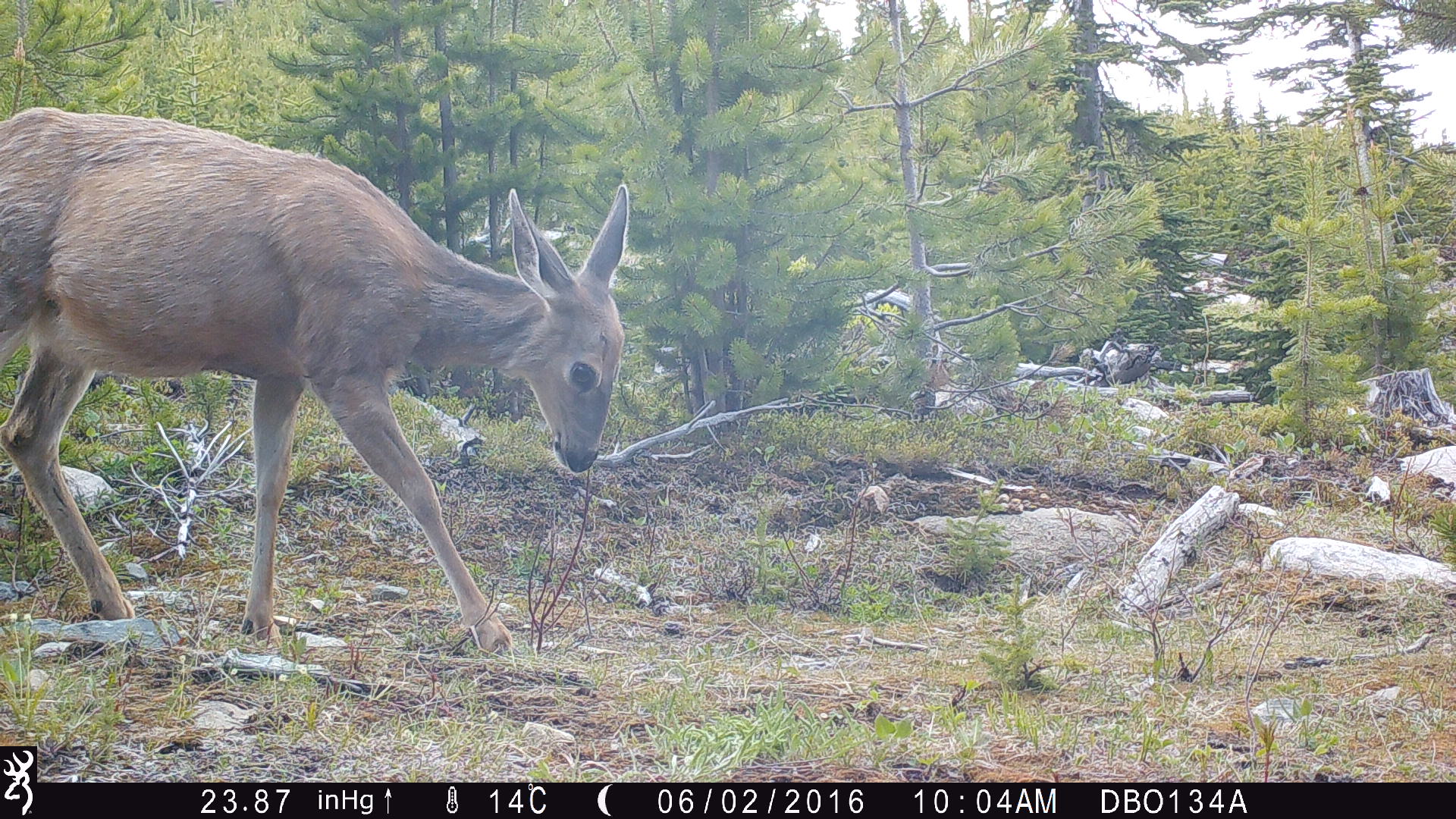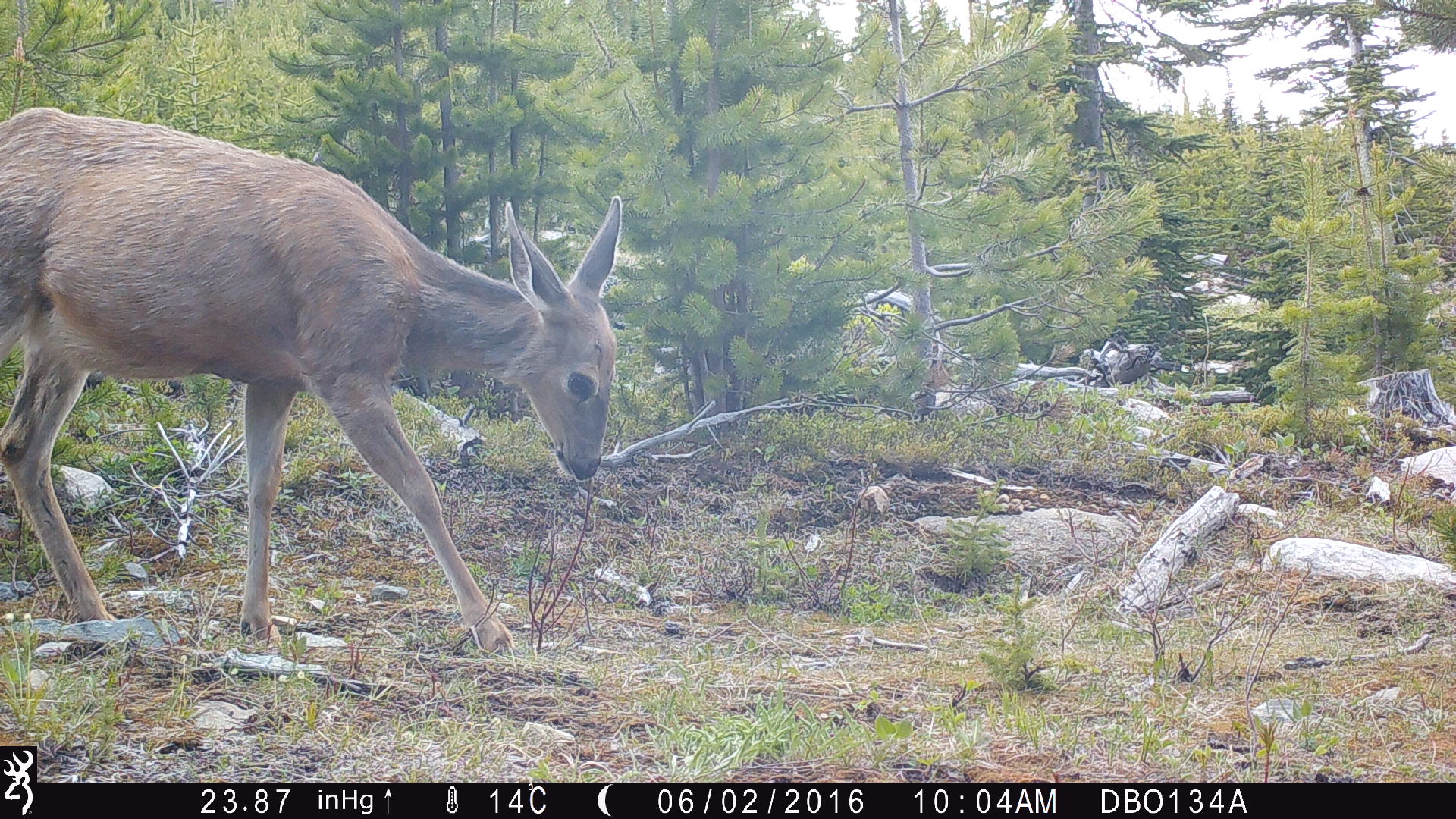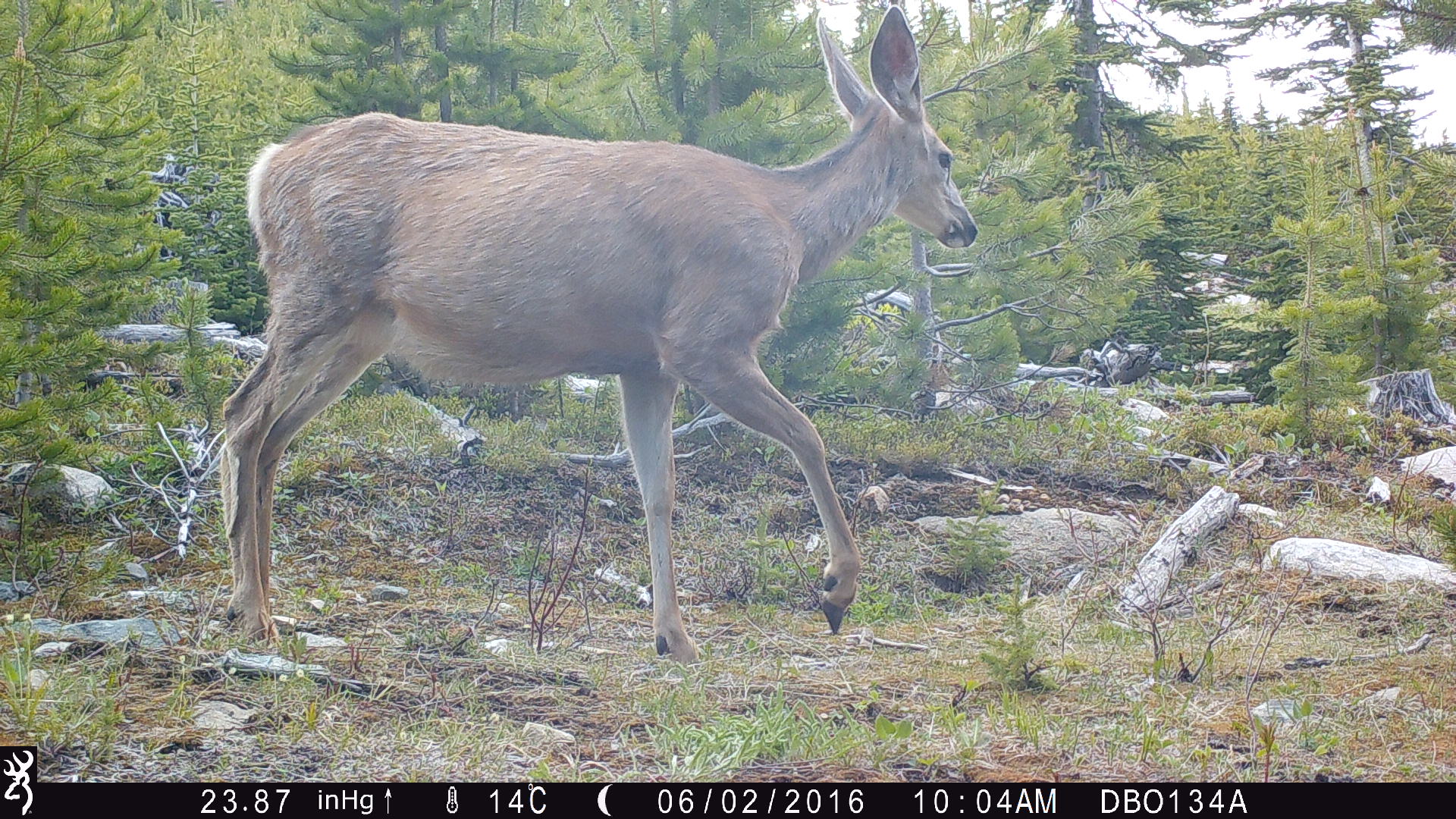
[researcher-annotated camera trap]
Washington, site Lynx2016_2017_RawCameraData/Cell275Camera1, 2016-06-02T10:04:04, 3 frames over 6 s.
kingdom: Animalia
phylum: Chordata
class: Mammalia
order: Artiodactyla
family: Cervidae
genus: Odocoileus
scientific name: Odocoileus hemionus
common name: mule deer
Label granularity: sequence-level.